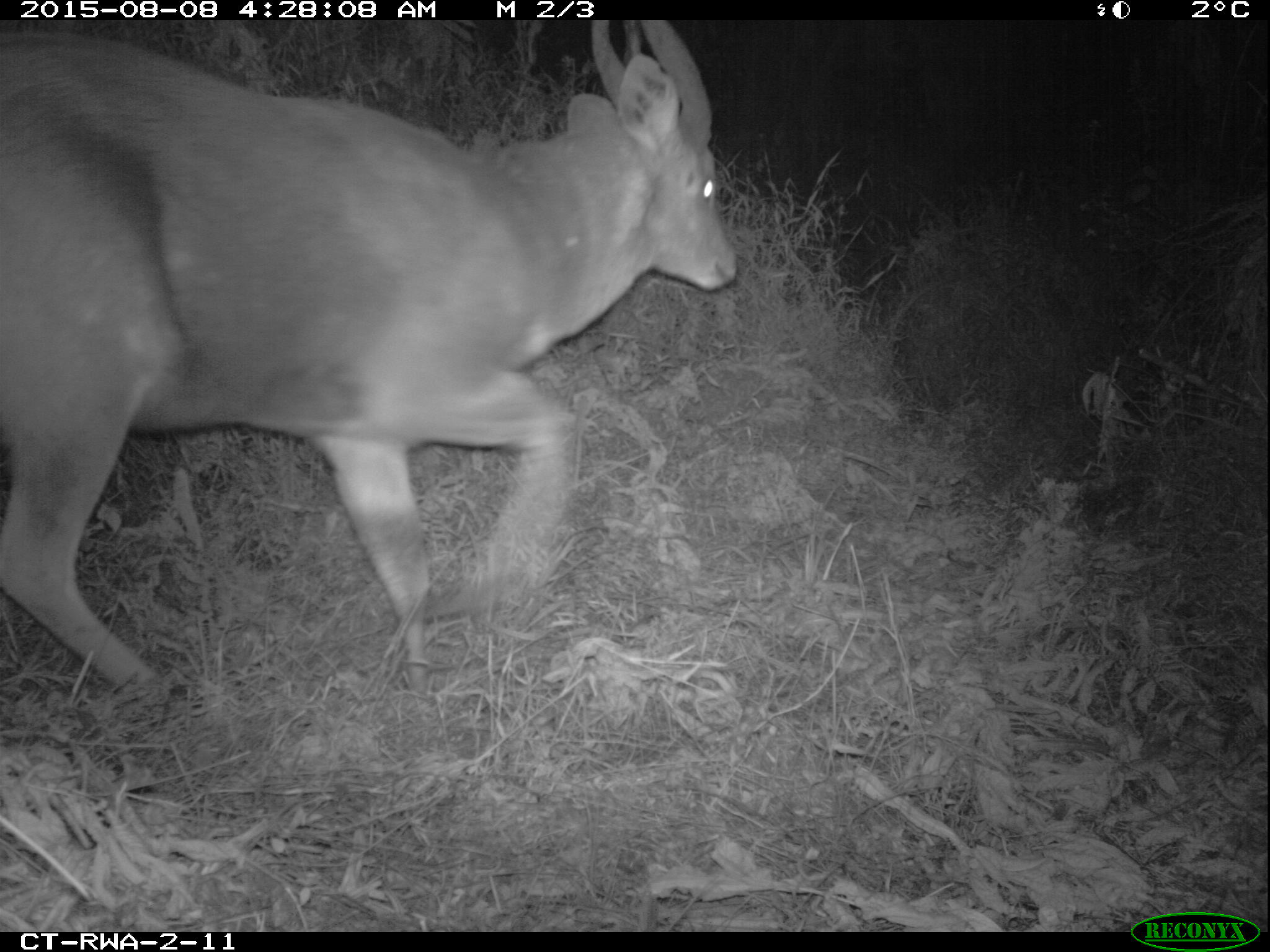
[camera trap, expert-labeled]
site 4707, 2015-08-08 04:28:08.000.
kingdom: Animalia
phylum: Chordata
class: Mammalia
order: Artiodactyla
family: Bovidae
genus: Tragelaphus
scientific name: Tragelaphus scriptus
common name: bushbuck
Tragelaphus scriptus (bushbuck), count 1.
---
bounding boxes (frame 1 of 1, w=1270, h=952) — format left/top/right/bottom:
tragelaphus scriptus: 4/18/745/705